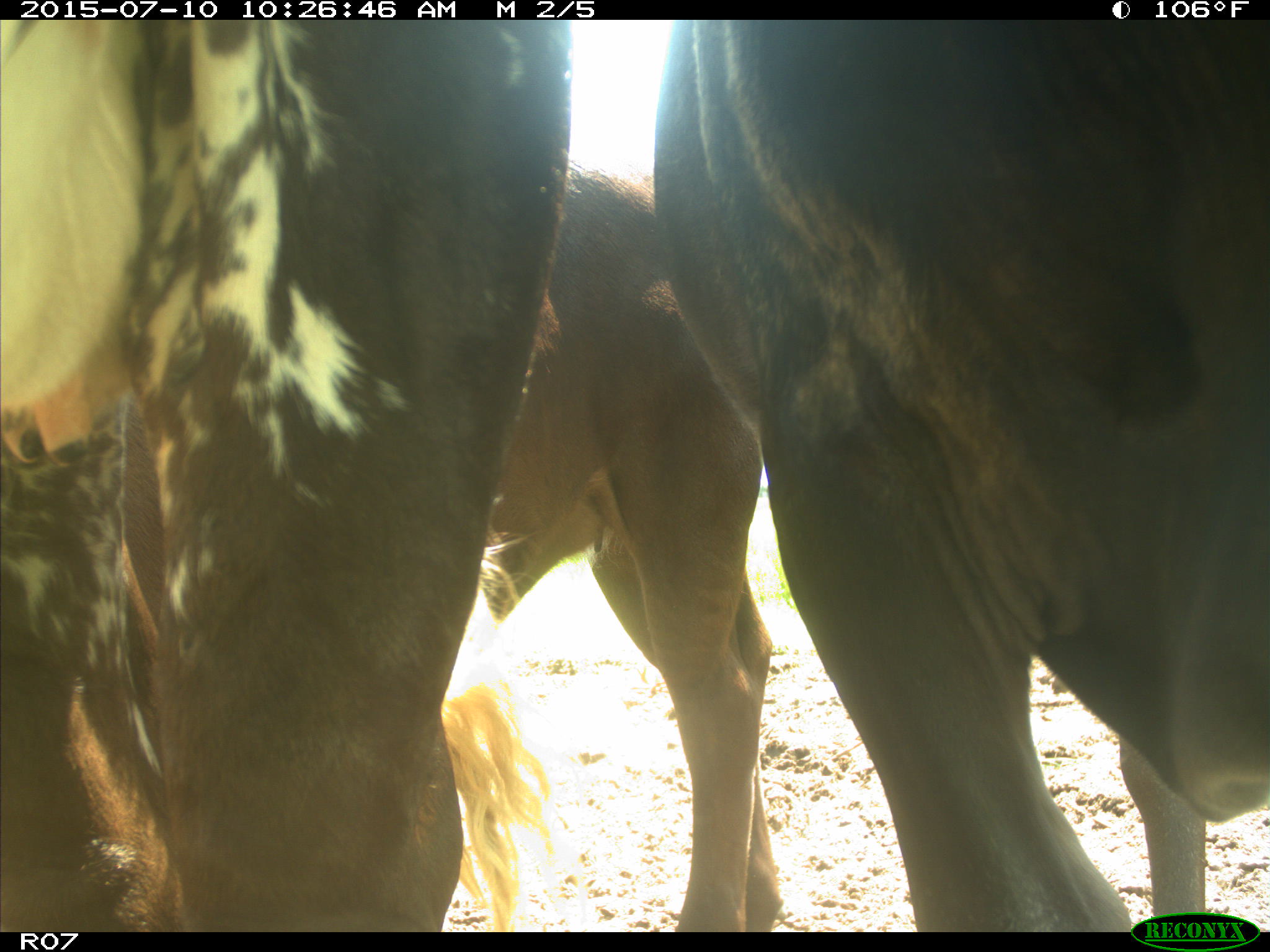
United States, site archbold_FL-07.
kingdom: Animalia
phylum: Chordata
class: Mammalia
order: Artiodactyla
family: Bovidae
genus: Bos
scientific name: Bos taurus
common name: domestic cow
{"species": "Bos taurus (domestic cow)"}